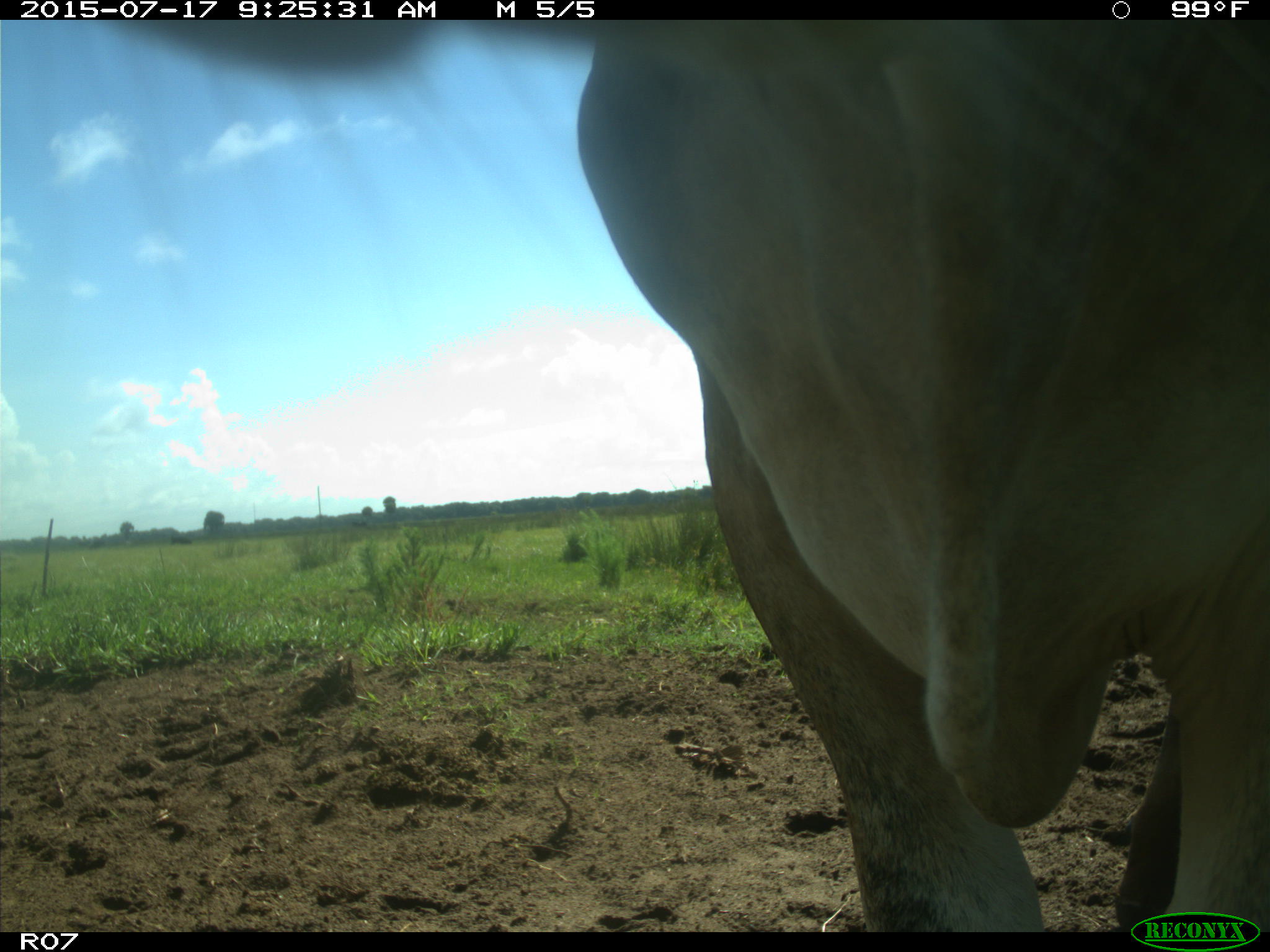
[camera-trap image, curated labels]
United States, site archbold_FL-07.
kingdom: Animalia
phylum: Chordata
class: Mammalia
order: Artiodactyla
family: Bovidae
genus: Bos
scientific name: Bos taurus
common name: domestic cow